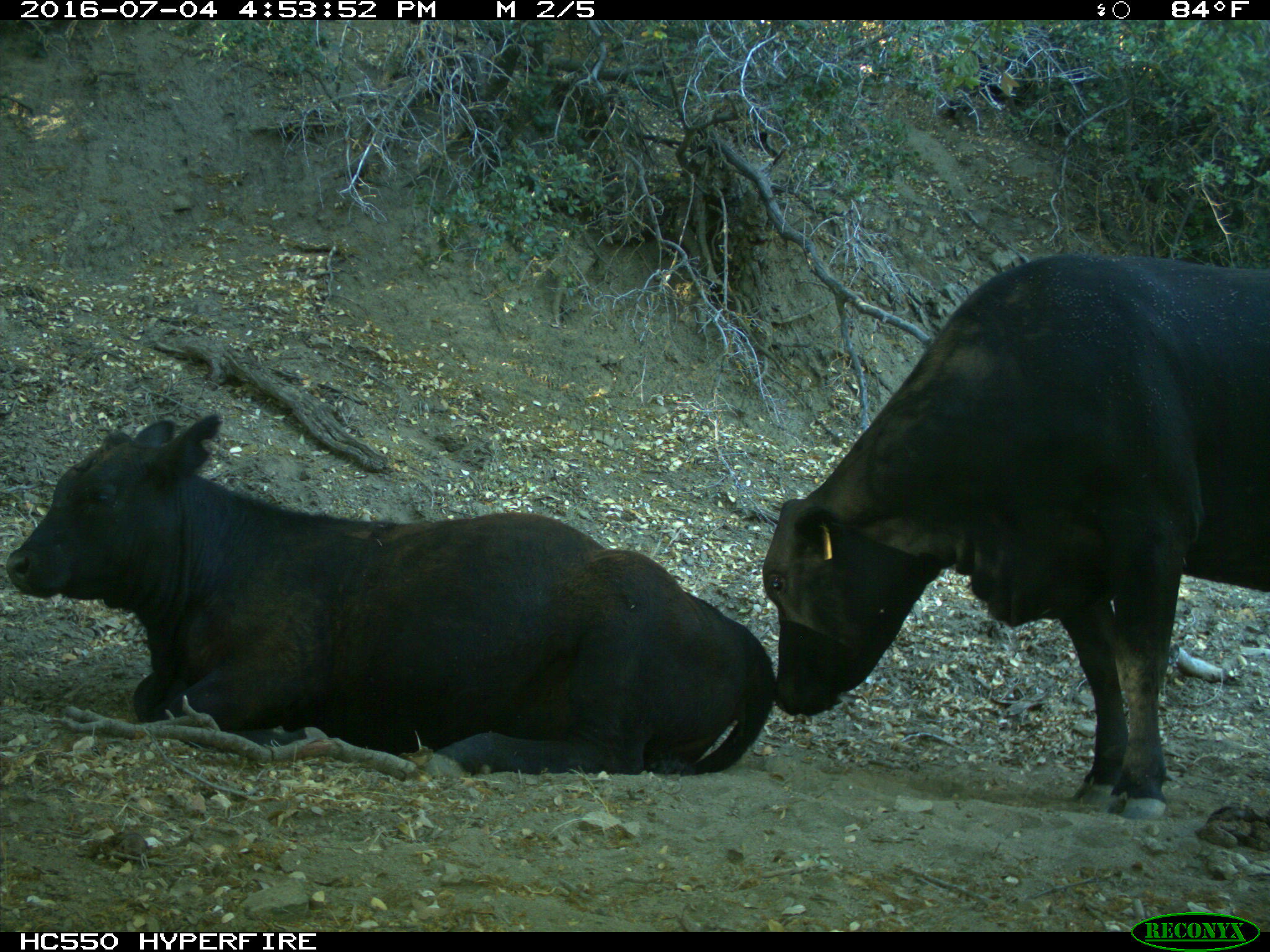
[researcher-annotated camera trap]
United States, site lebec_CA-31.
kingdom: Animalia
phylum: Chordata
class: Mammalia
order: Artiodactyla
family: Bovidae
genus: Bos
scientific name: Bos taurus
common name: domestic cow